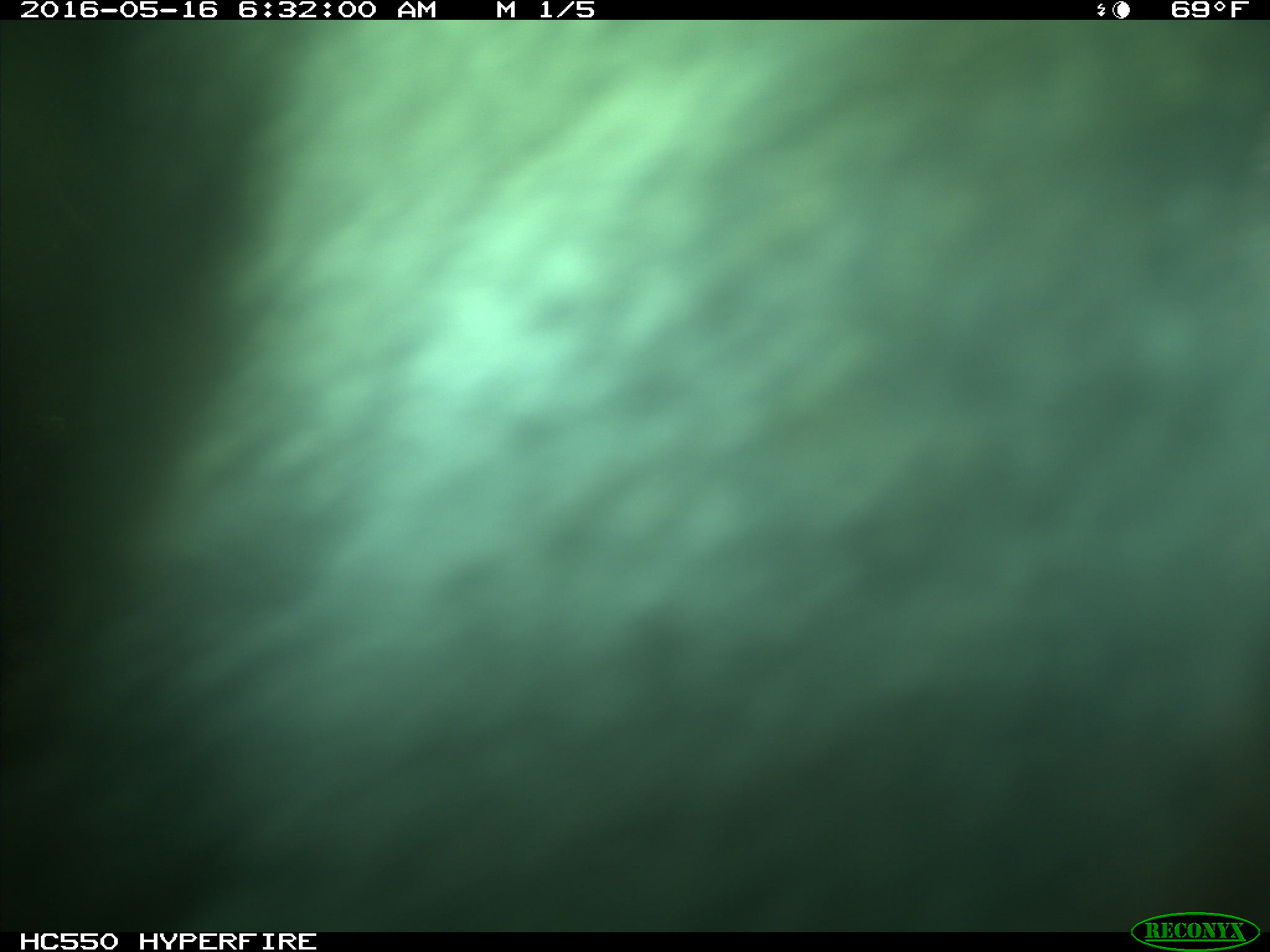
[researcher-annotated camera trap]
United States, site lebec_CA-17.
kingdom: Animalia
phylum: Chordata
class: Mammalia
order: Artiodactyla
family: Bovidae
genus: Bos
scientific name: Bos taurus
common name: domestic cow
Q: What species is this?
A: Bos taurus (domestic cow).